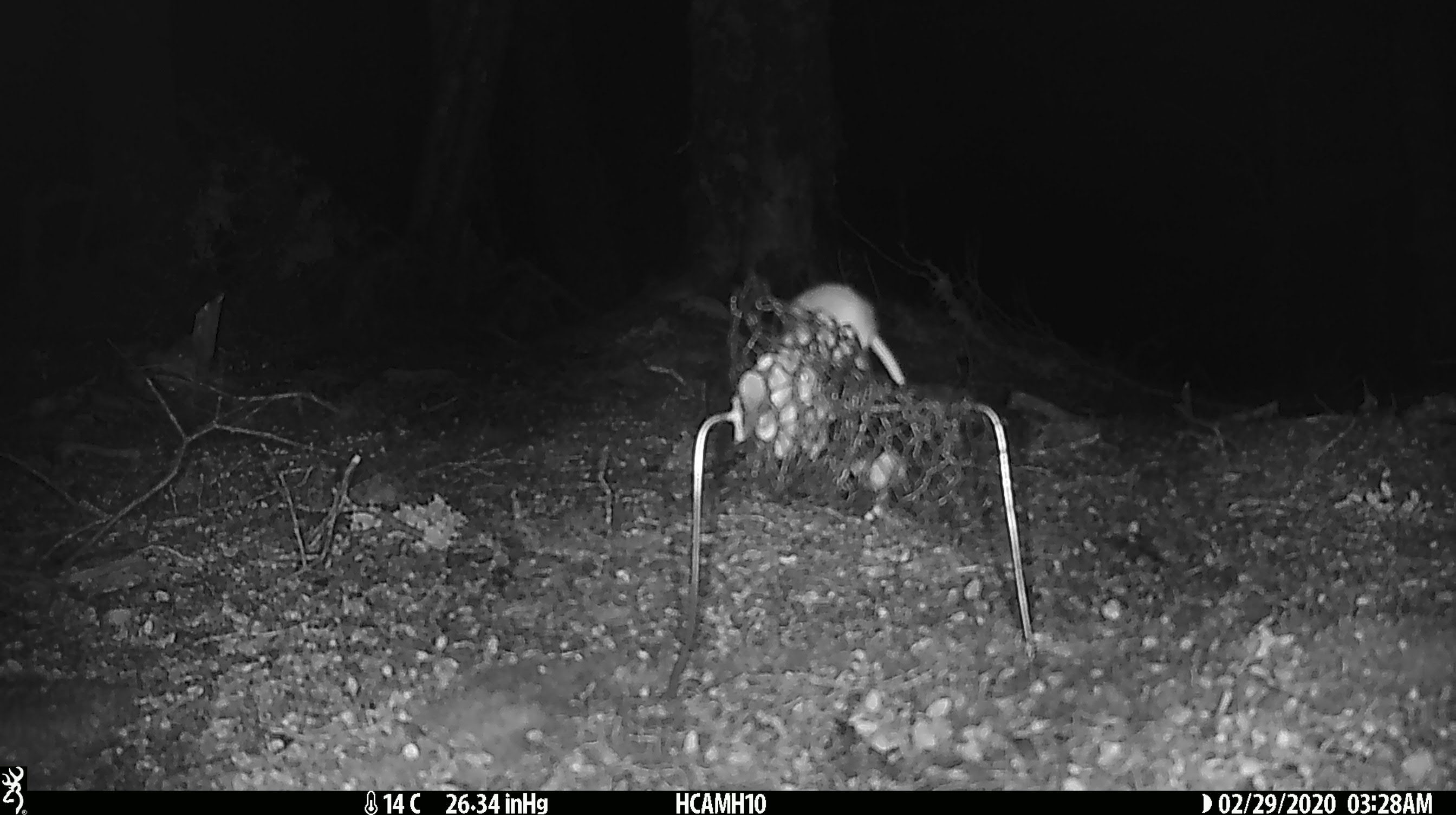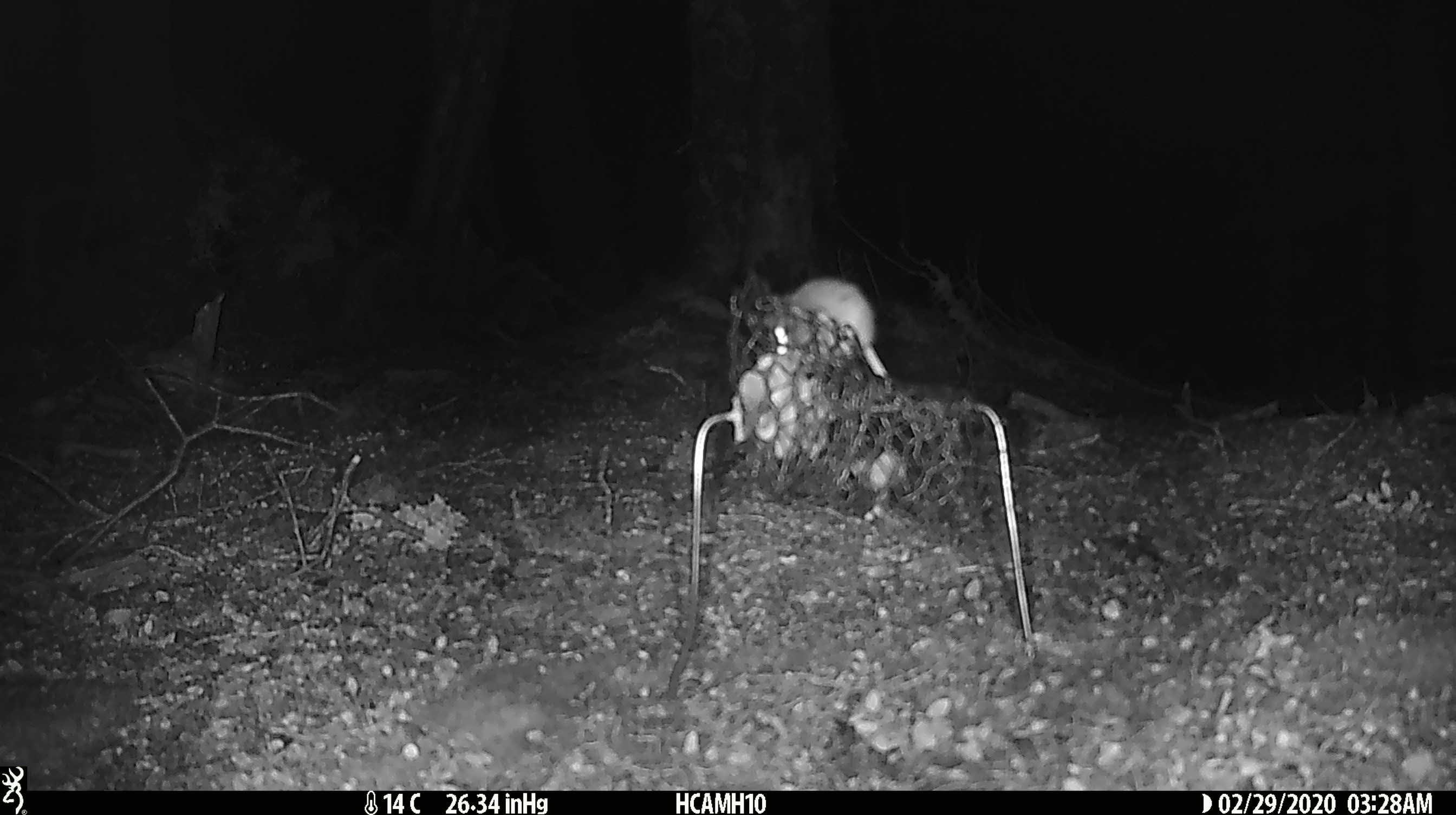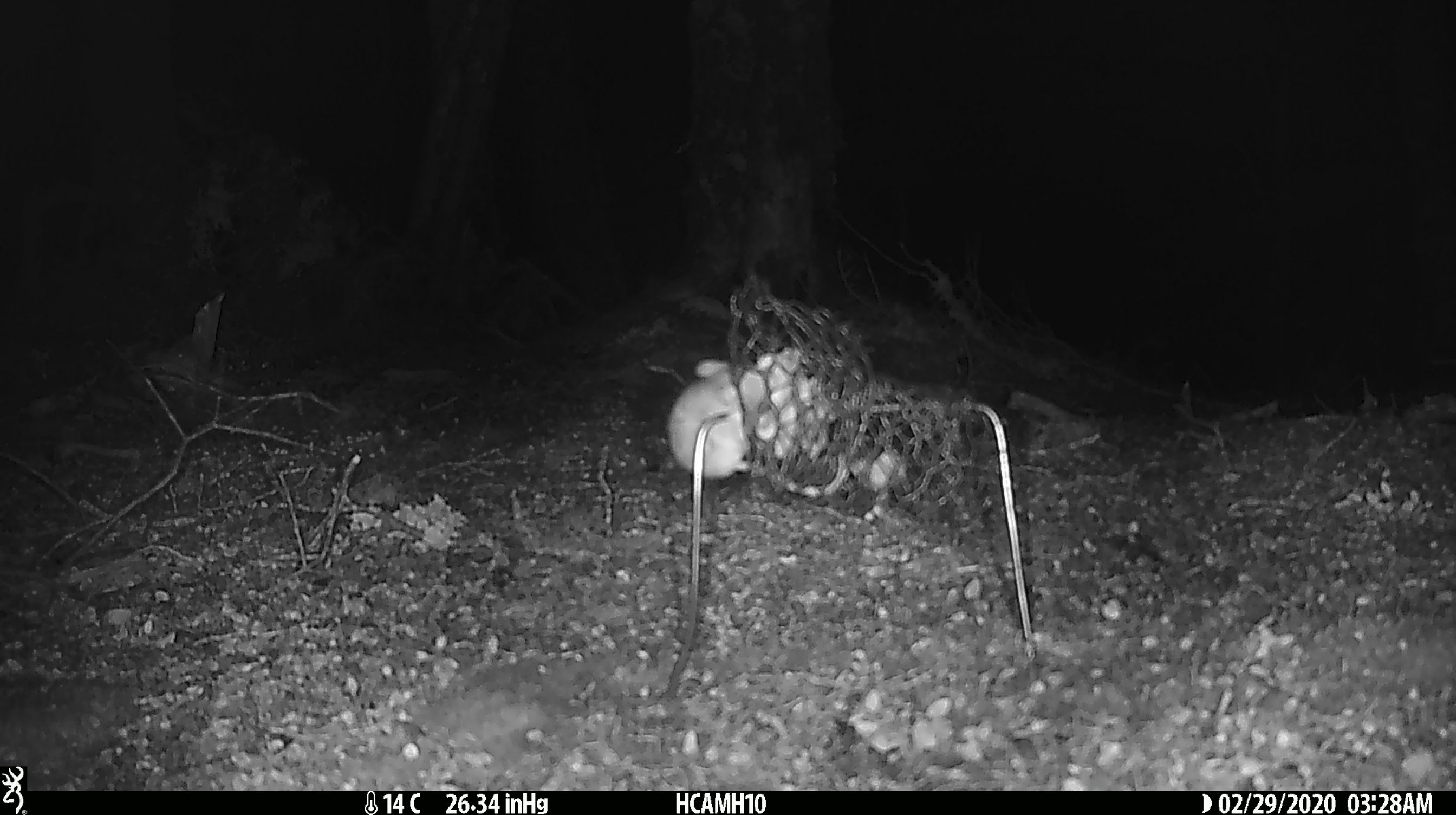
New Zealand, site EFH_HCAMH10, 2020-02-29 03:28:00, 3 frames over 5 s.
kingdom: Animalia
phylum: Chordata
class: Mammalia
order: Rodentia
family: Muridae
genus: Mus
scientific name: Mus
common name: mouse